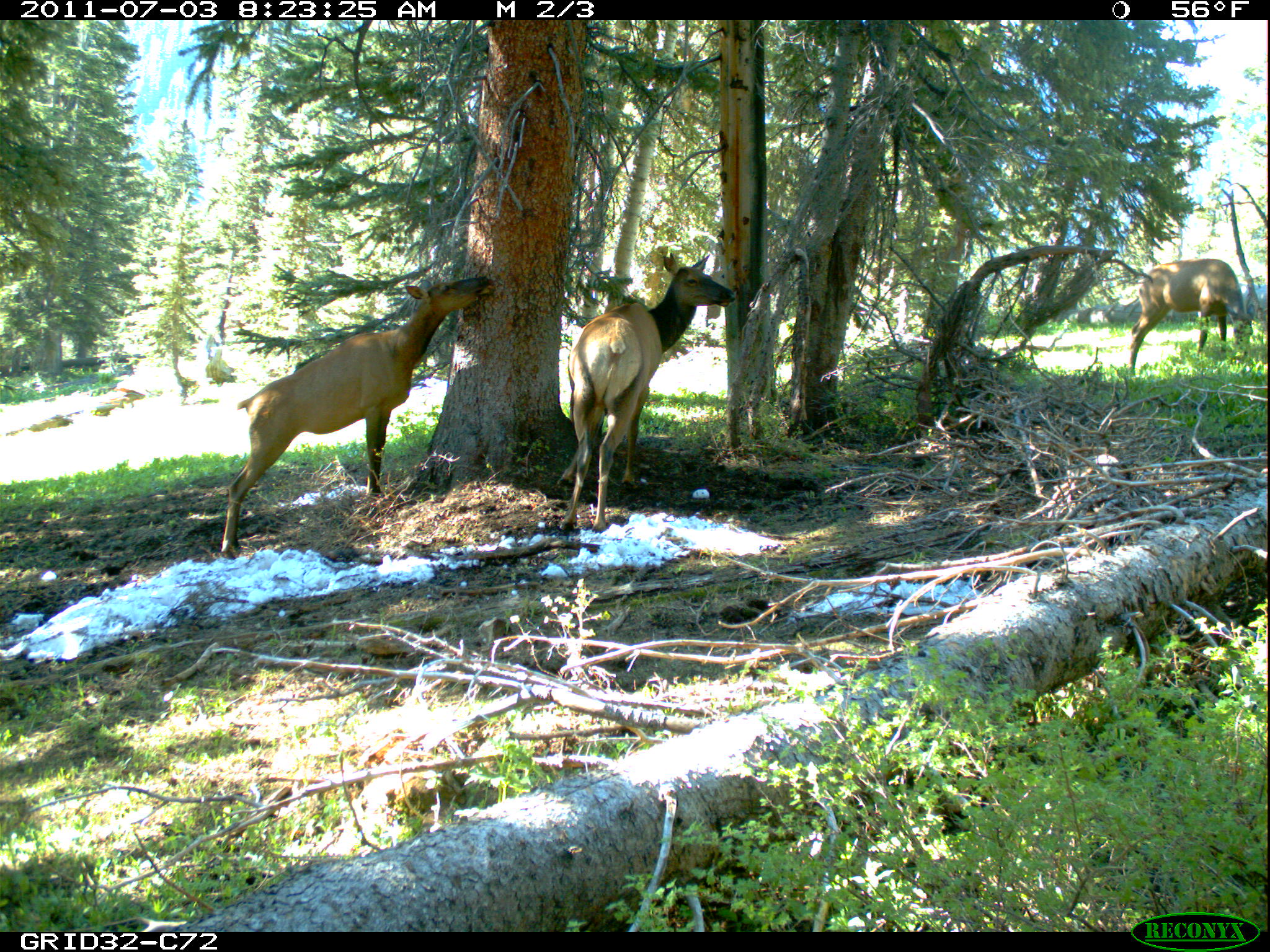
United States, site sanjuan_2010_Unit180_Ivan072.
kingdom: Animalia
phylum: Chordata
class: Mammalia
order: Artiodactyla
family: Cervidae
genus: Cervus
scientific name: Cervus elaphus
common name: red deer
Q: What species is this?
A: Cervus elaphus (red deer).